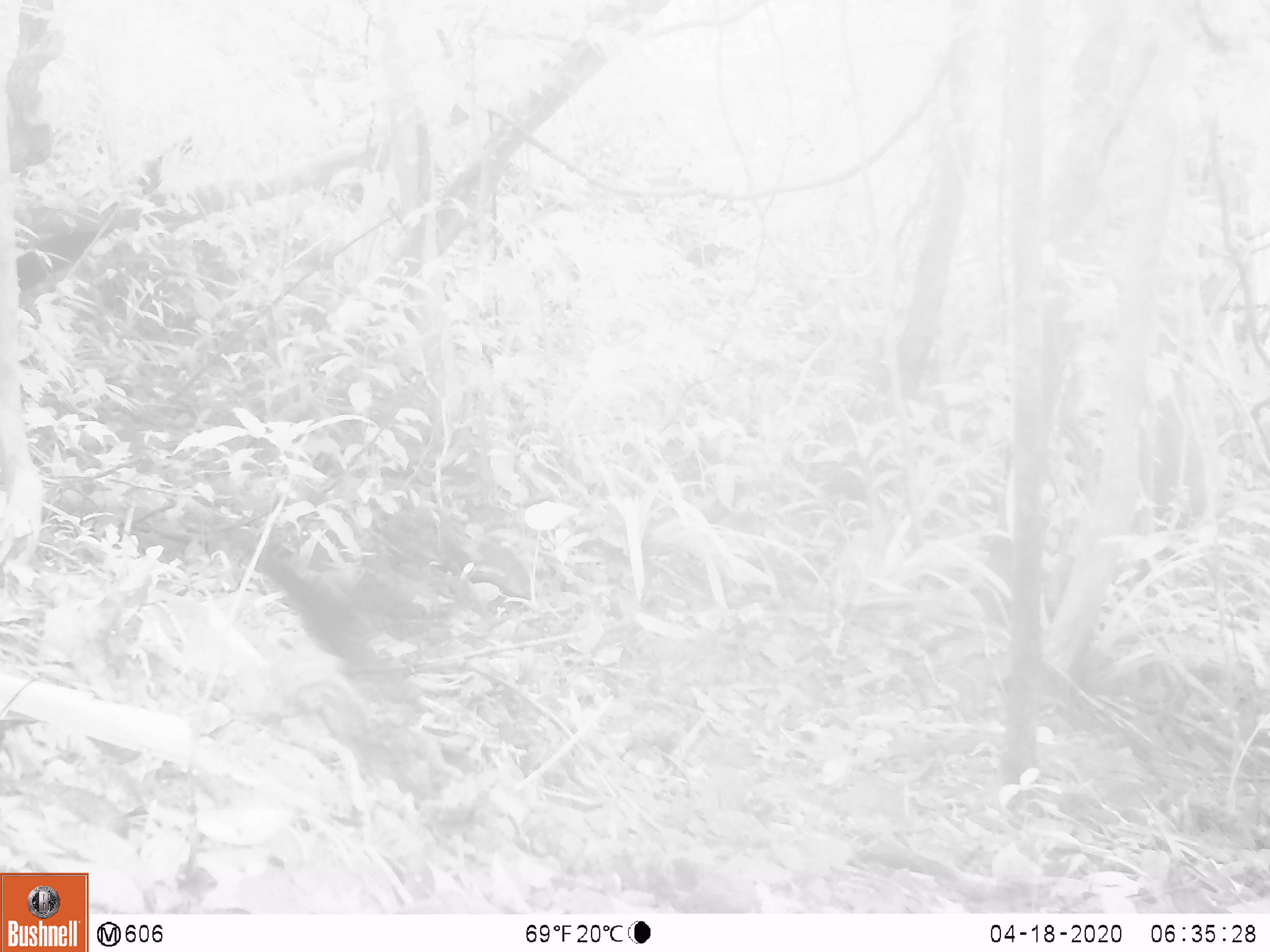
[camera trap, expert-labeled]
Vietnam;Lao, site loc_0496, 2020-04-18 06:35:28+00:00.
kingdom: Animalia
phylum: Chordata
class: Mammalia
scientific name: Mammalia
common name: mammal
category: unidentified small mammal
Unidentified small mammal (mammal) (Mammalia). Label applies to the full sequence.